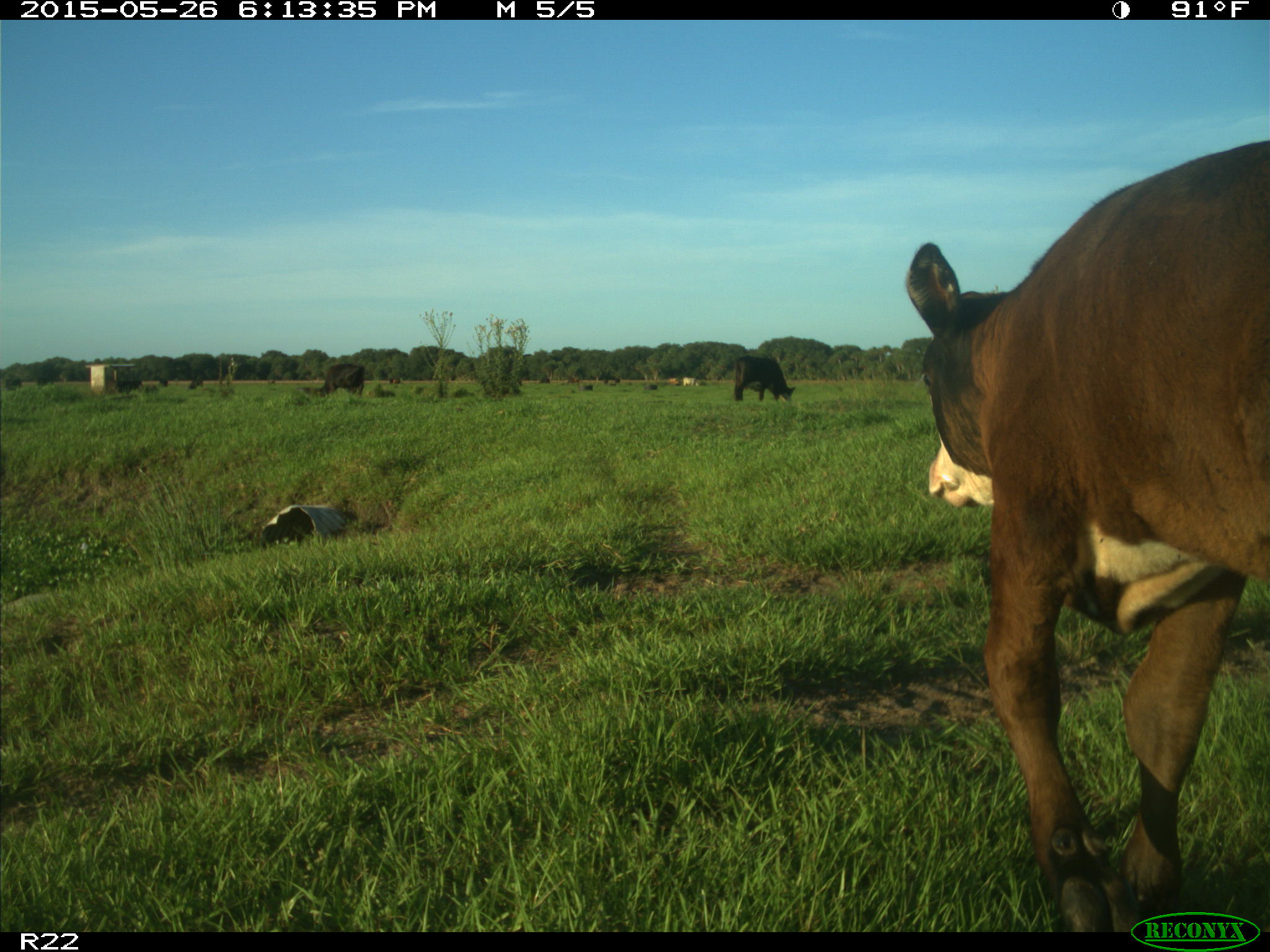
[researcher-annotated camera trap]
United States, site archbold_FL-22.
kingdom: Animalia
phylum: Chordata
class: Mammalia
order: Artiodactyla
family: Bovidae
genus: Bos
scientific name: Bos taurus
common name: domestic cow